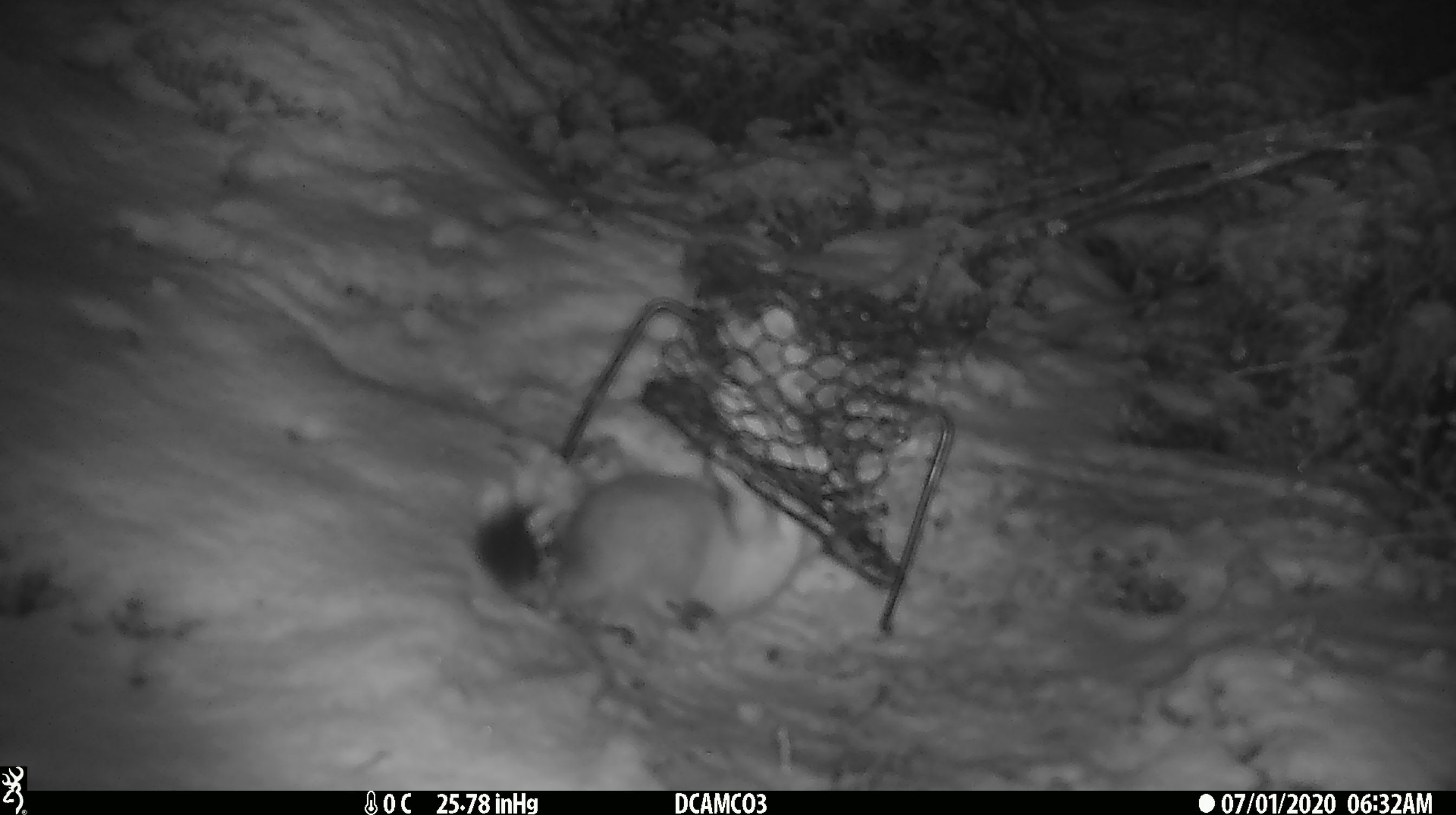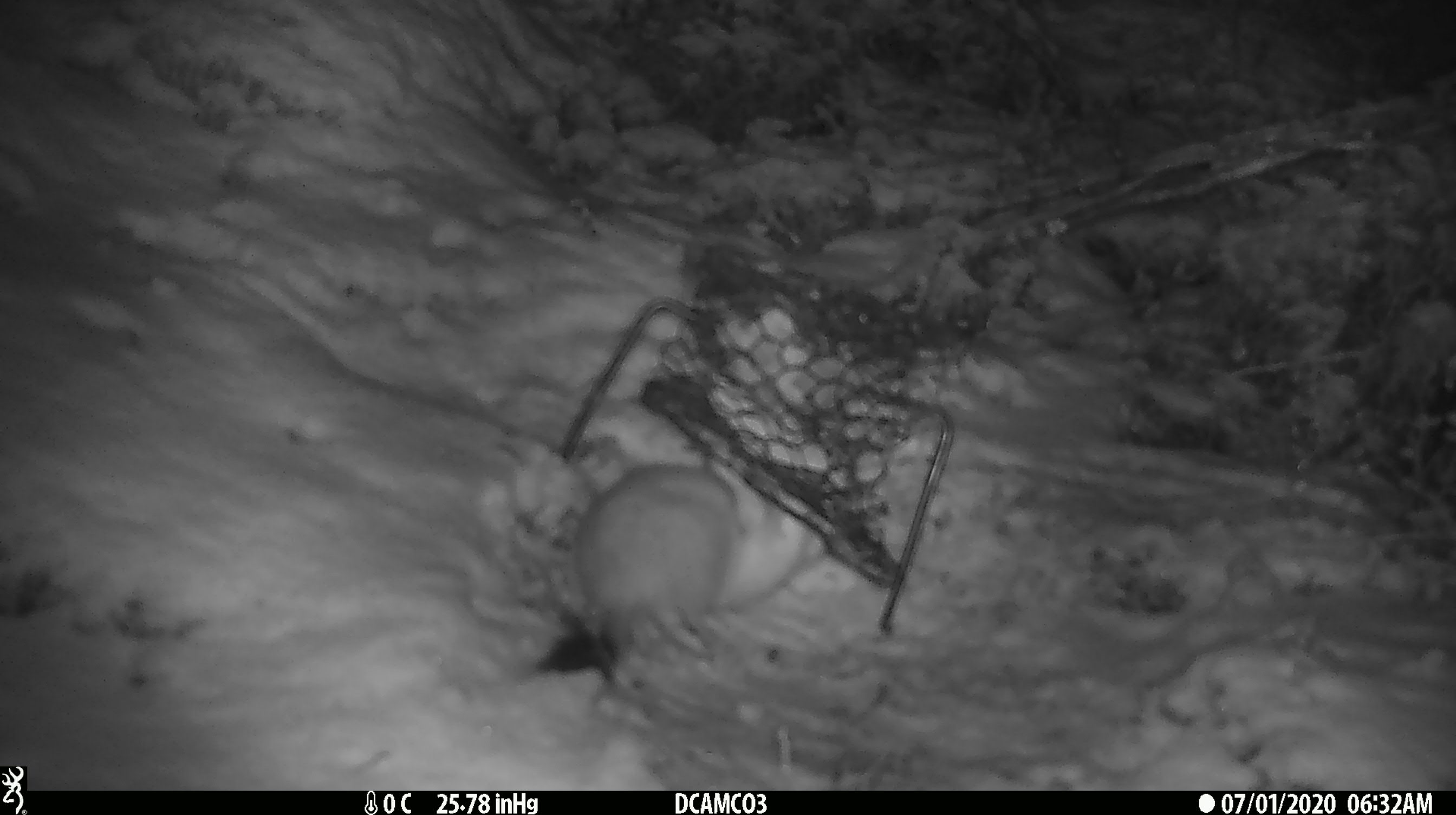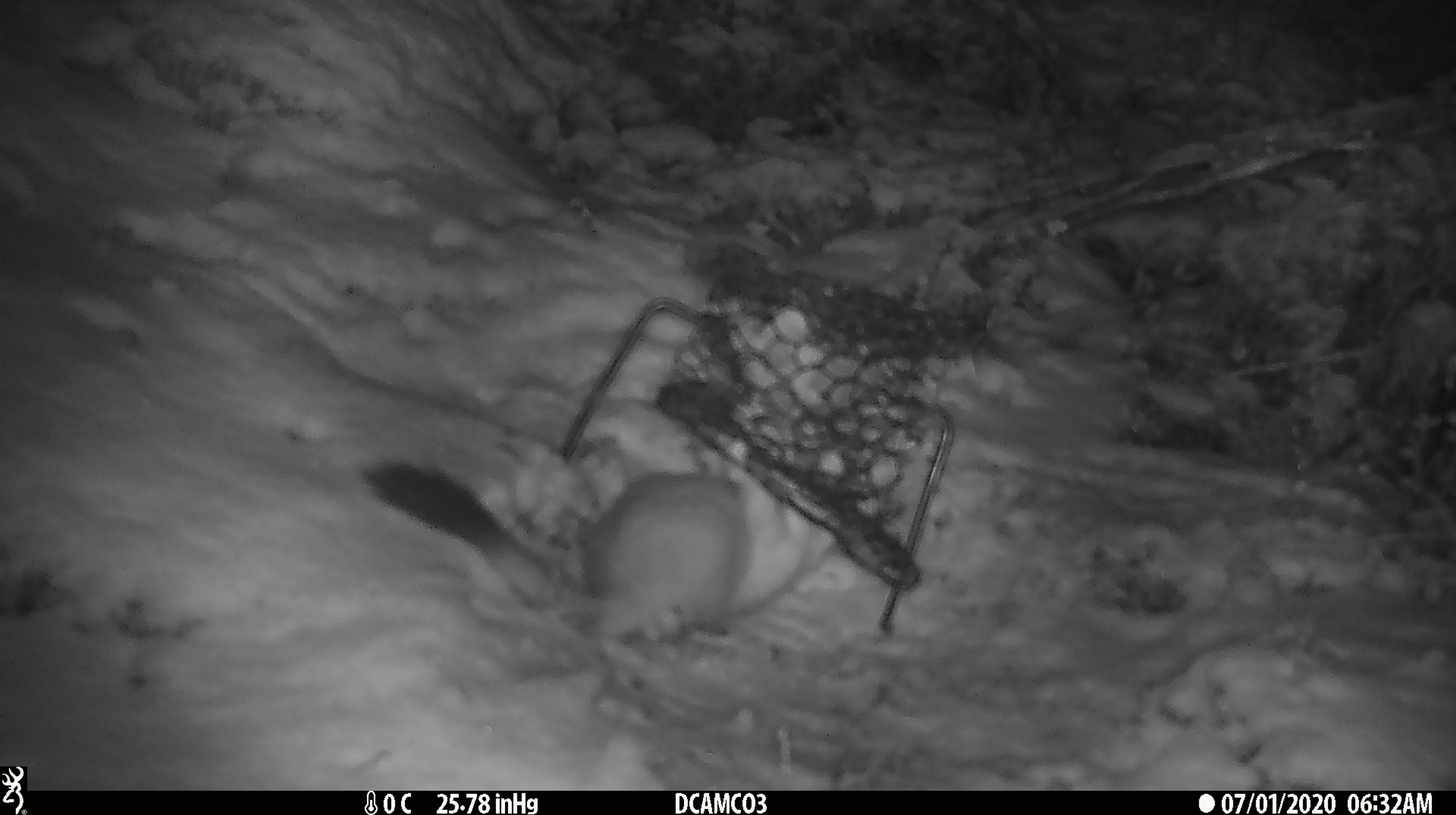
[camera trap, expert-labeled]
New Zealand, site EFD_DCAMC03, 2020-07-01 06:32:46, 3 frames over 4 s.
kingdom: Animalia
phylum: Chordata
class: Mammalia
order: Carnivora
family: Mustelidae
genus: Mustela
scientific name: Mustela erminea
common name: stoat